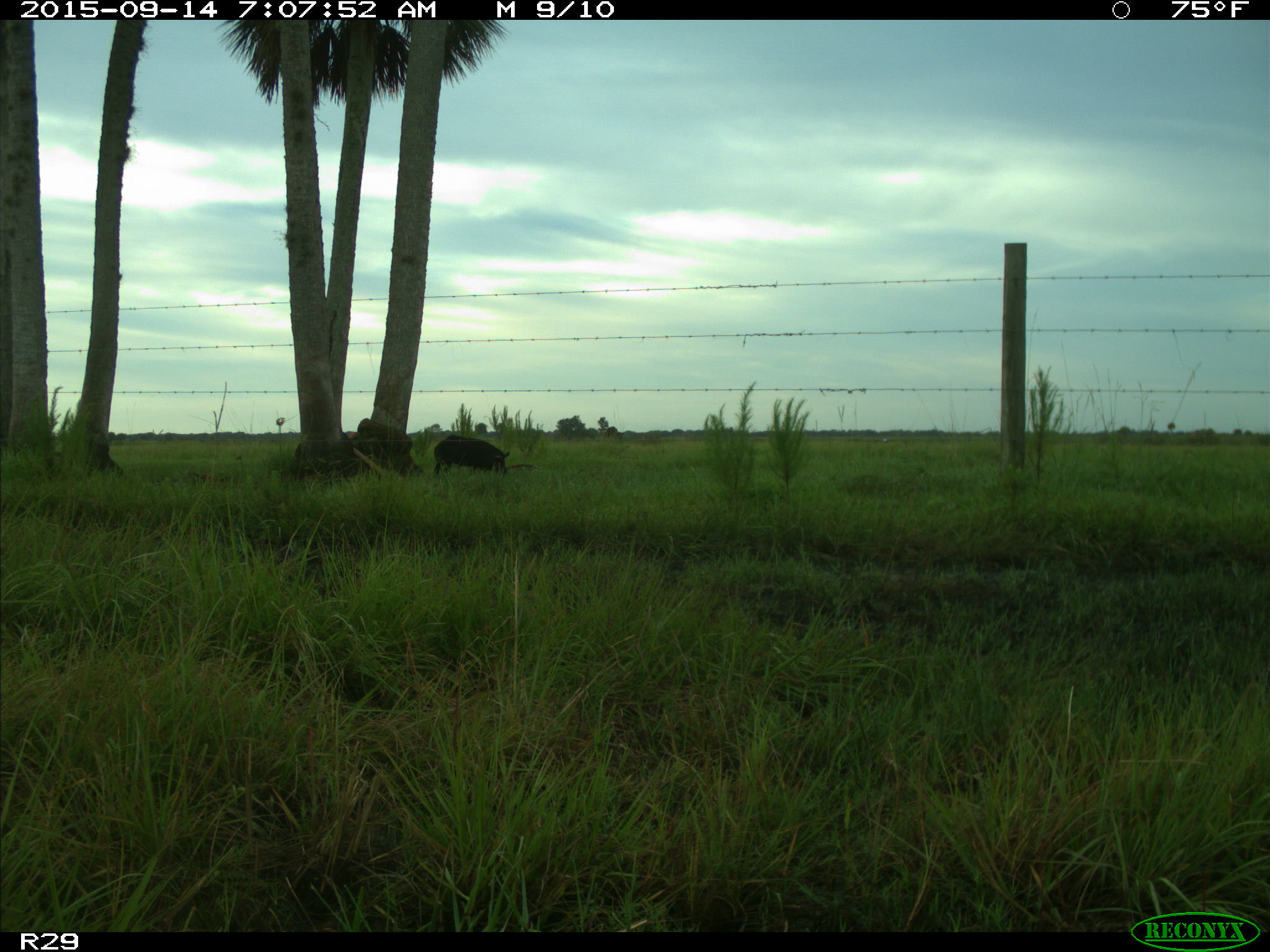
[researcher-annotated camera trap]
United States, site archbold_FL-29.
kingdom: Animalia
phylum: Chordata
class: Mammalia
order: Artiodactyla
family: Suidae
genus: Sus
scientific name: Sus scrofa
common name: wild boar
Sus scrofa (wild boar).